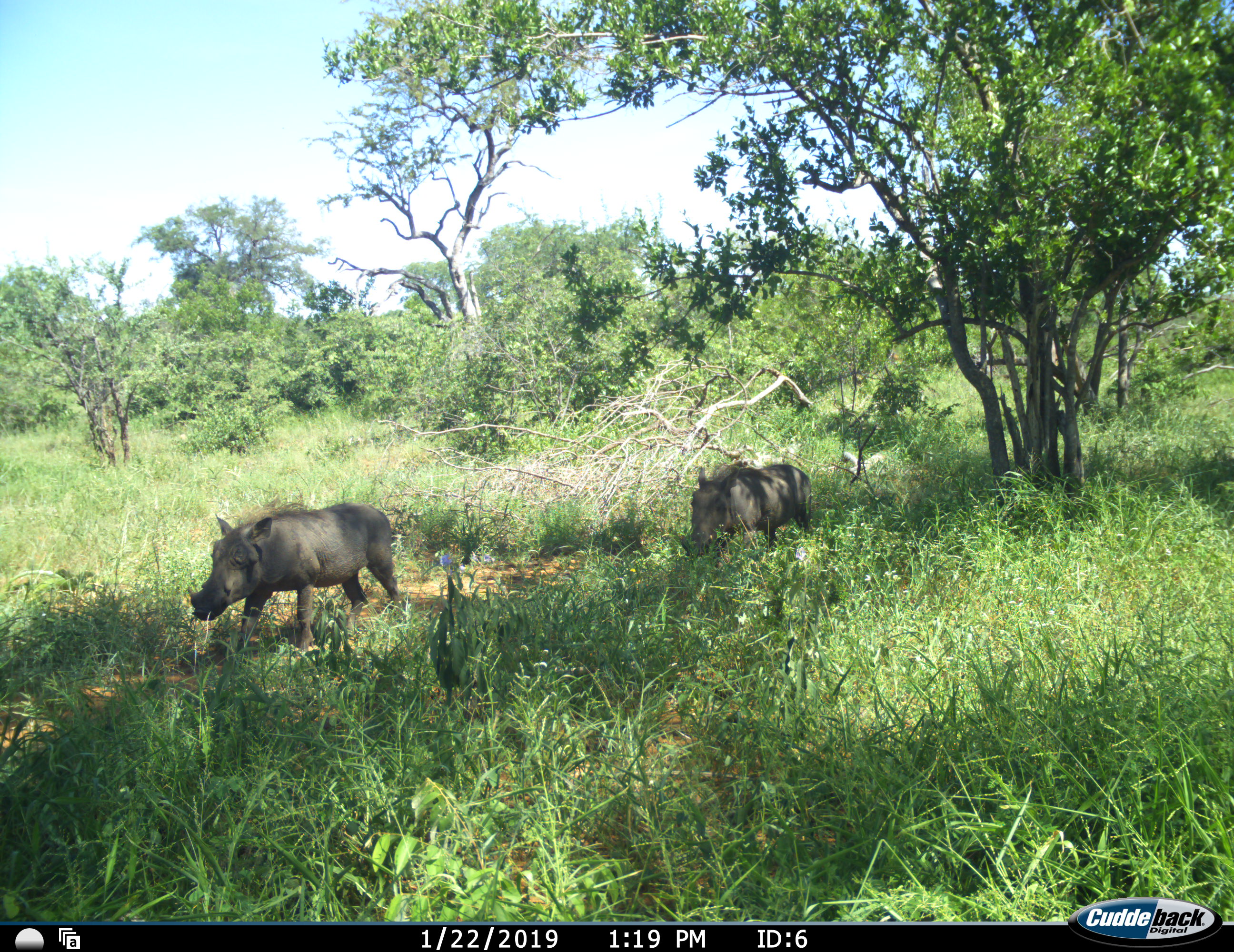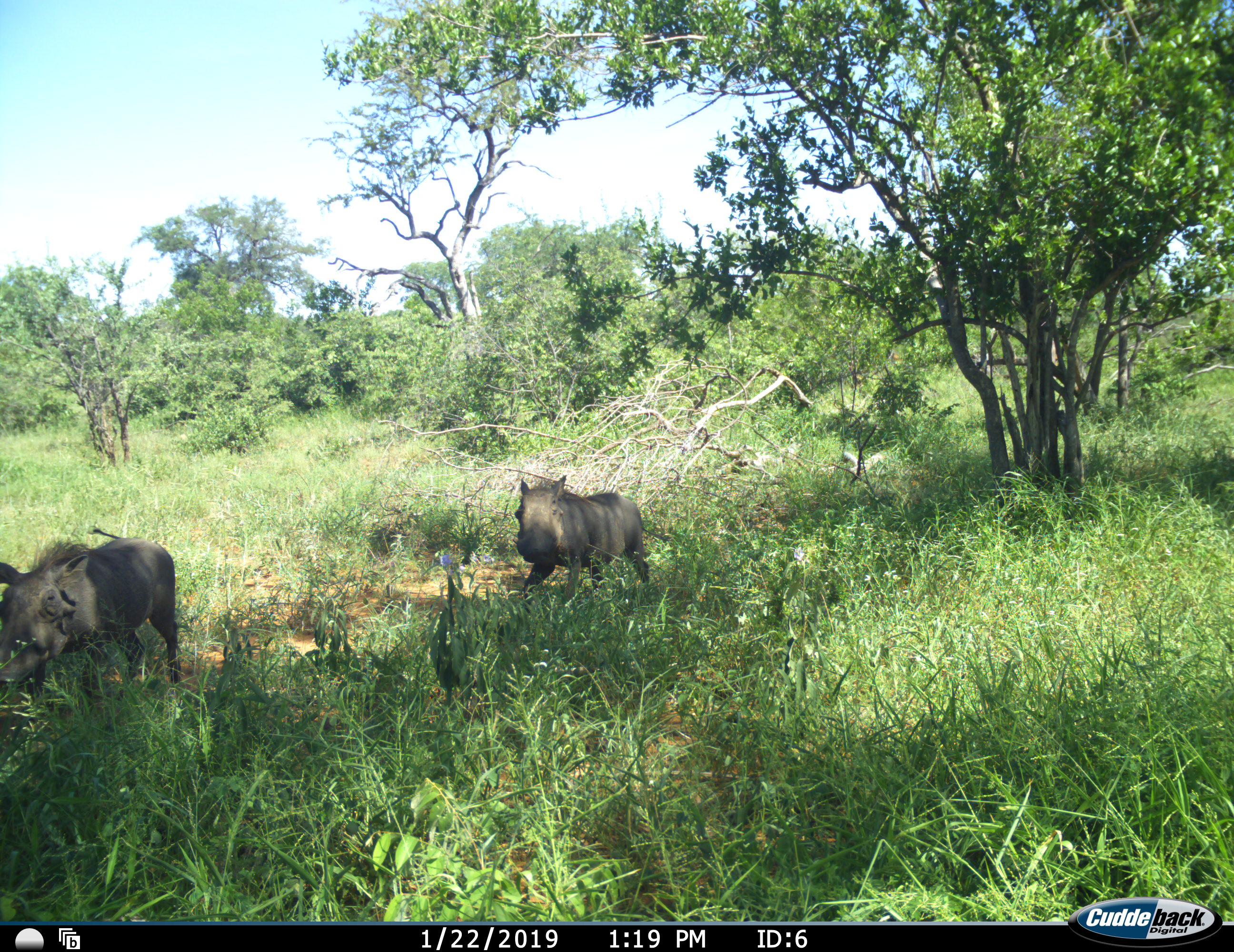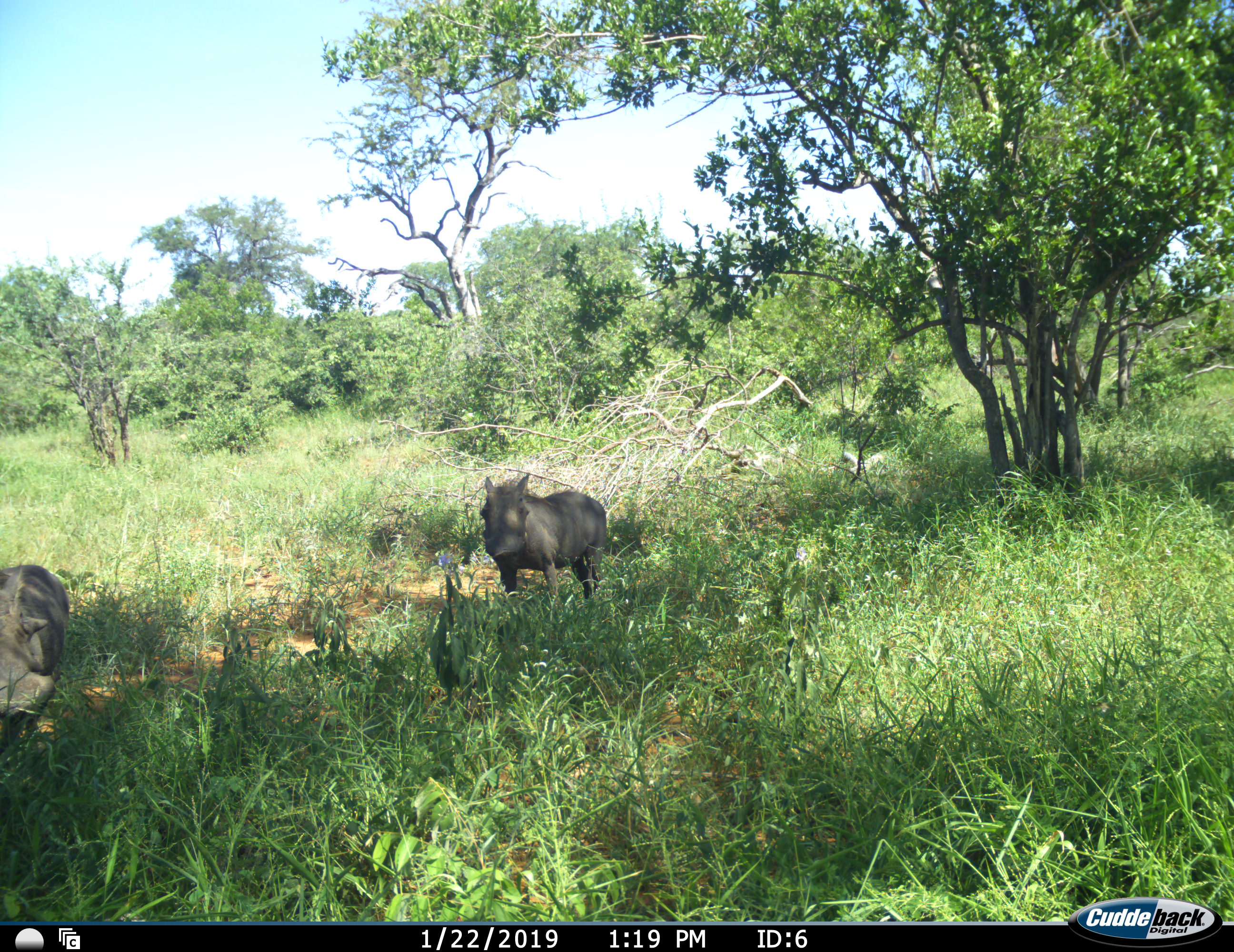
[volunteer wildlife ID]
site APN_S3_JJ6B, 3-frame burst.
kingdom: Animalia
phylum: Chordata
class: Mammalia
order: Artiodactyla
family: Suidae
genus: Phacochoerus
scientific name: Phacochoerus africanus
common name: warthog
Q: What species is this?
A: Warthog (Phacochoerus africanus).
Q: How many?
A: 2.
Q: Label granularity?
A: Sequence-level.